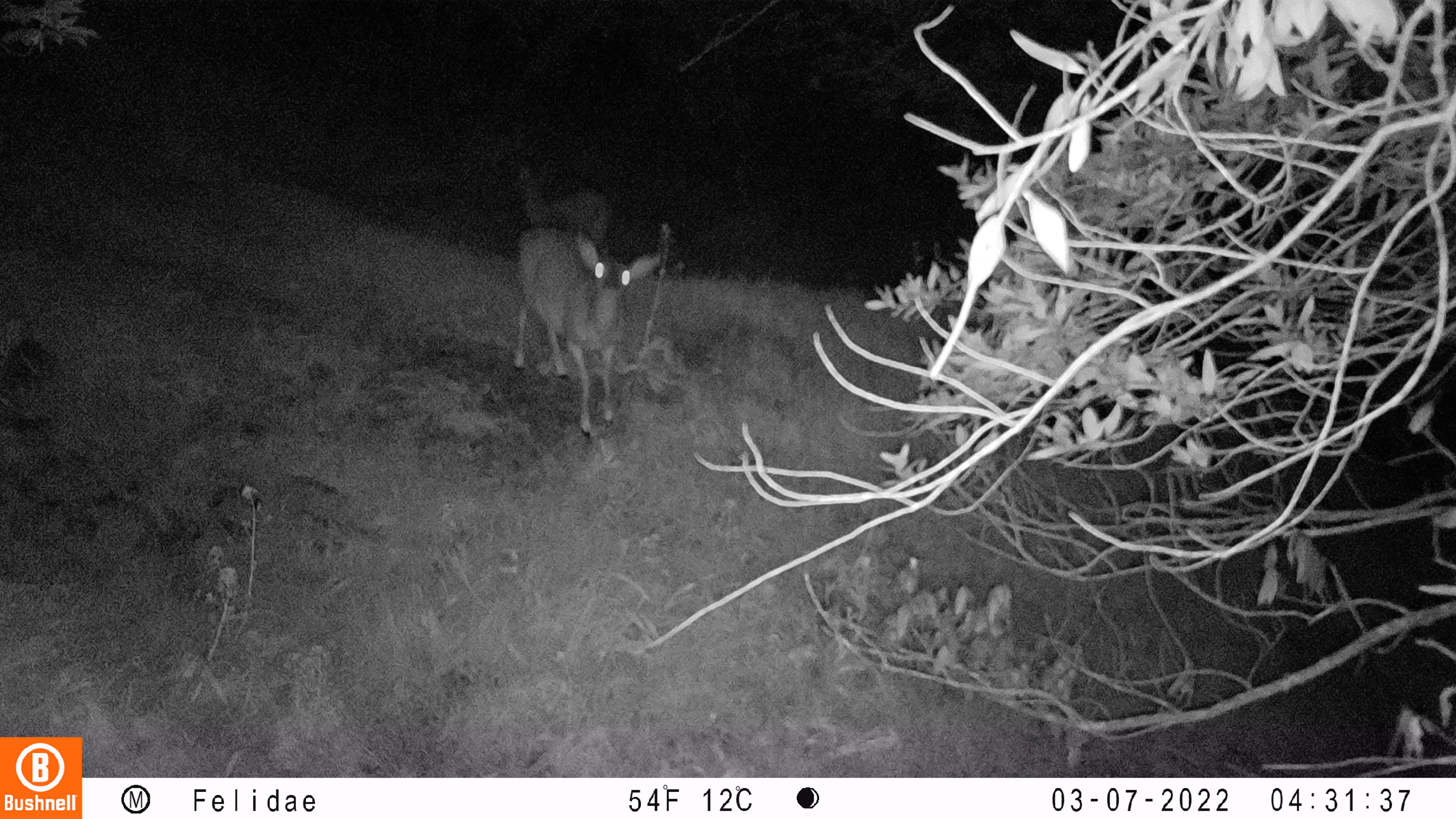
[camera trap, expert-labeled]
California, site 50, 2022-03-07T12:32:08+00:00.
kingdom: Animalia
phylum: Chordata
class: Mammalia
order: Artiodactyla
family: Cervidae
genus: Odocoileus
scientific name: Odocoileus hemionus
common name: mule deer